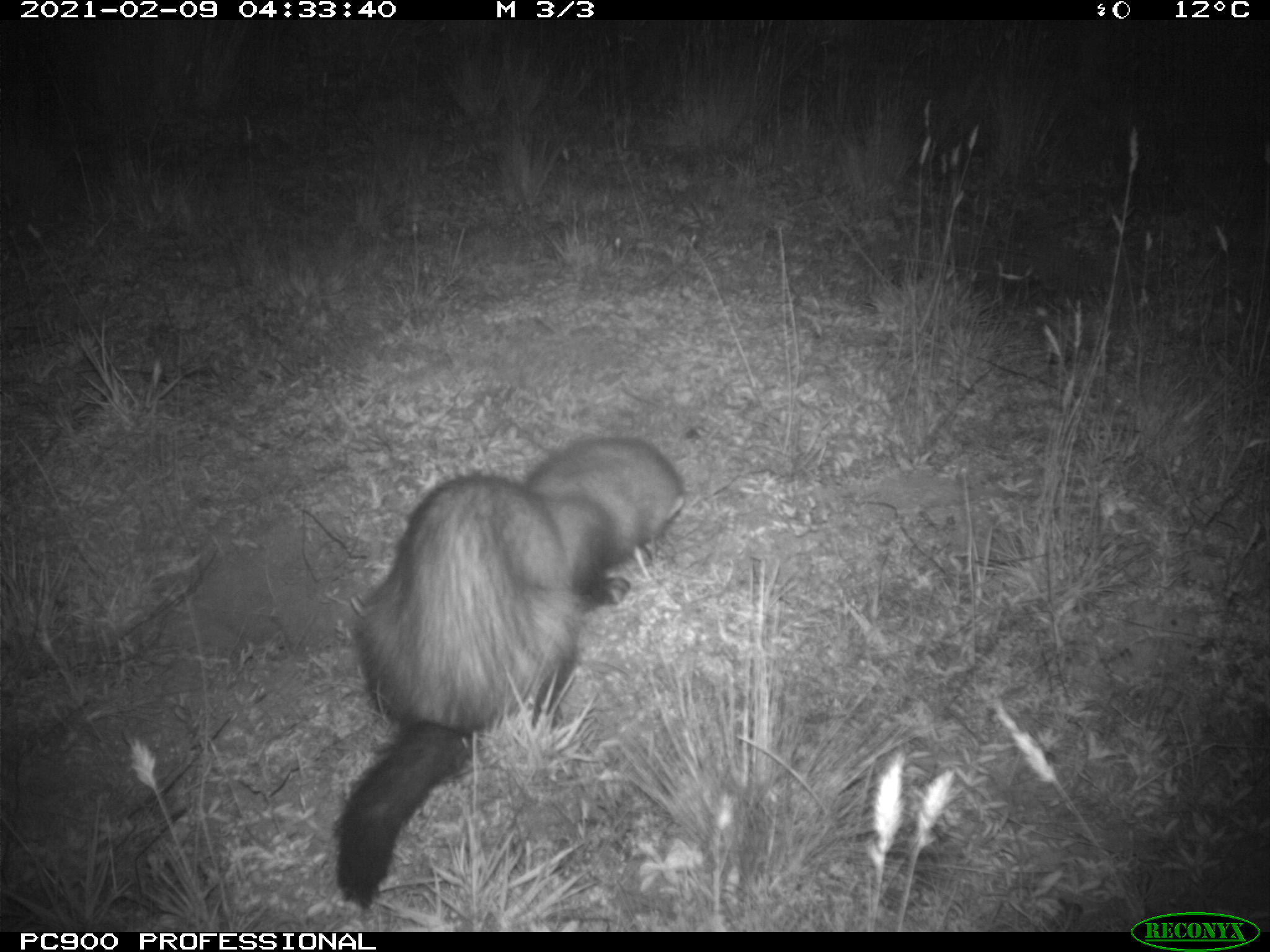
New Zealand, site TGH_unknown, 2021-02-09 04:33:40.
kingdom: Animalia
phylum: Chordata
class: Mammalia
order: Carnivora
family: Mustelidae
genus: Mustela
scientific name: Mustela furo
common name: ferret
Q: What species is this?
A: Ferret (Mustela furo).